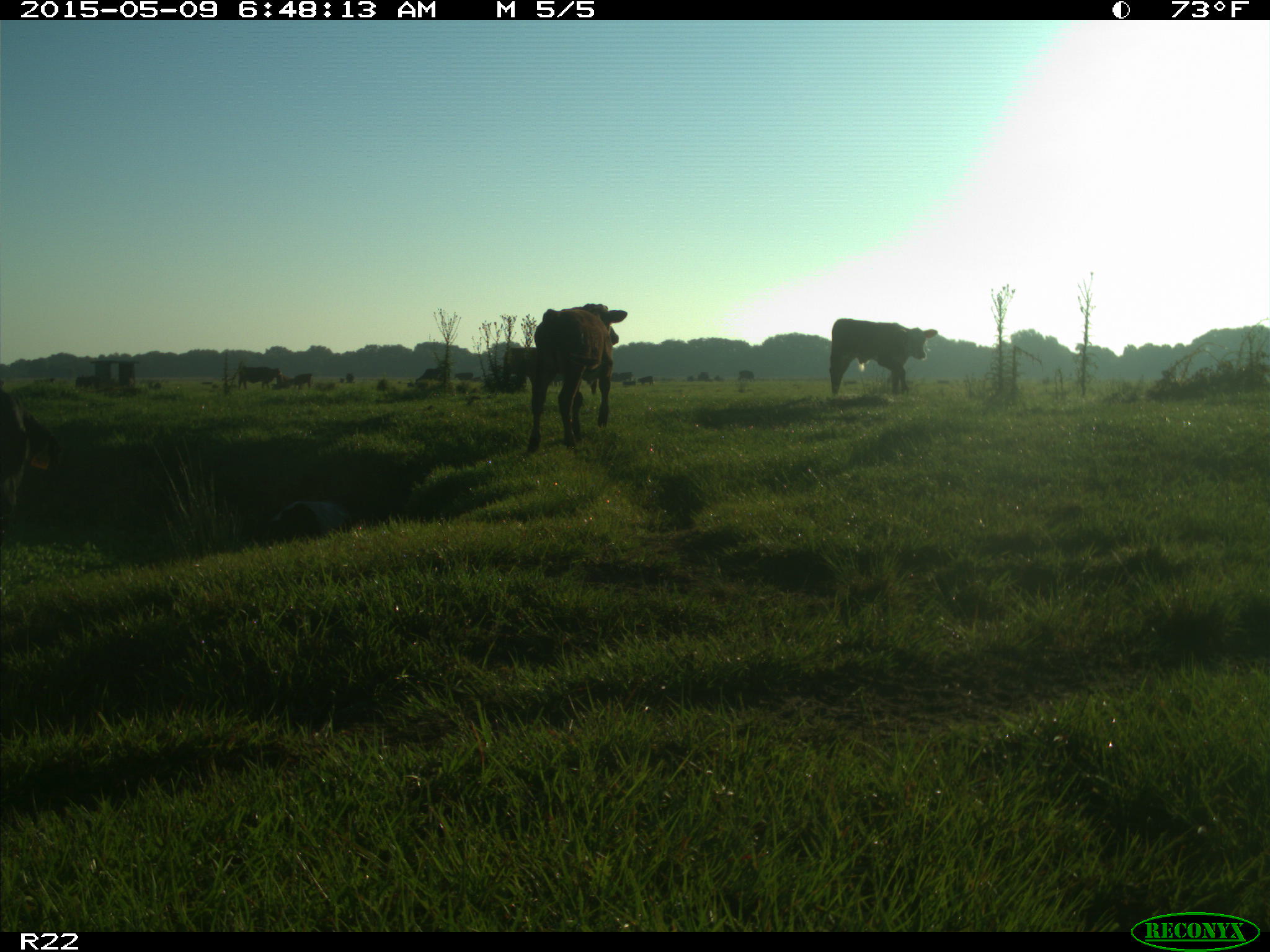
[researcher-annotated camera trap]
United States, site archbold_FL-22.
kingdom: Animalia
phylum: Chordata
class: Mammalia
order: Artiodactyla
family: Bovidae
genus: Bos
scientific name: Bos taurus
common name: domestic cow